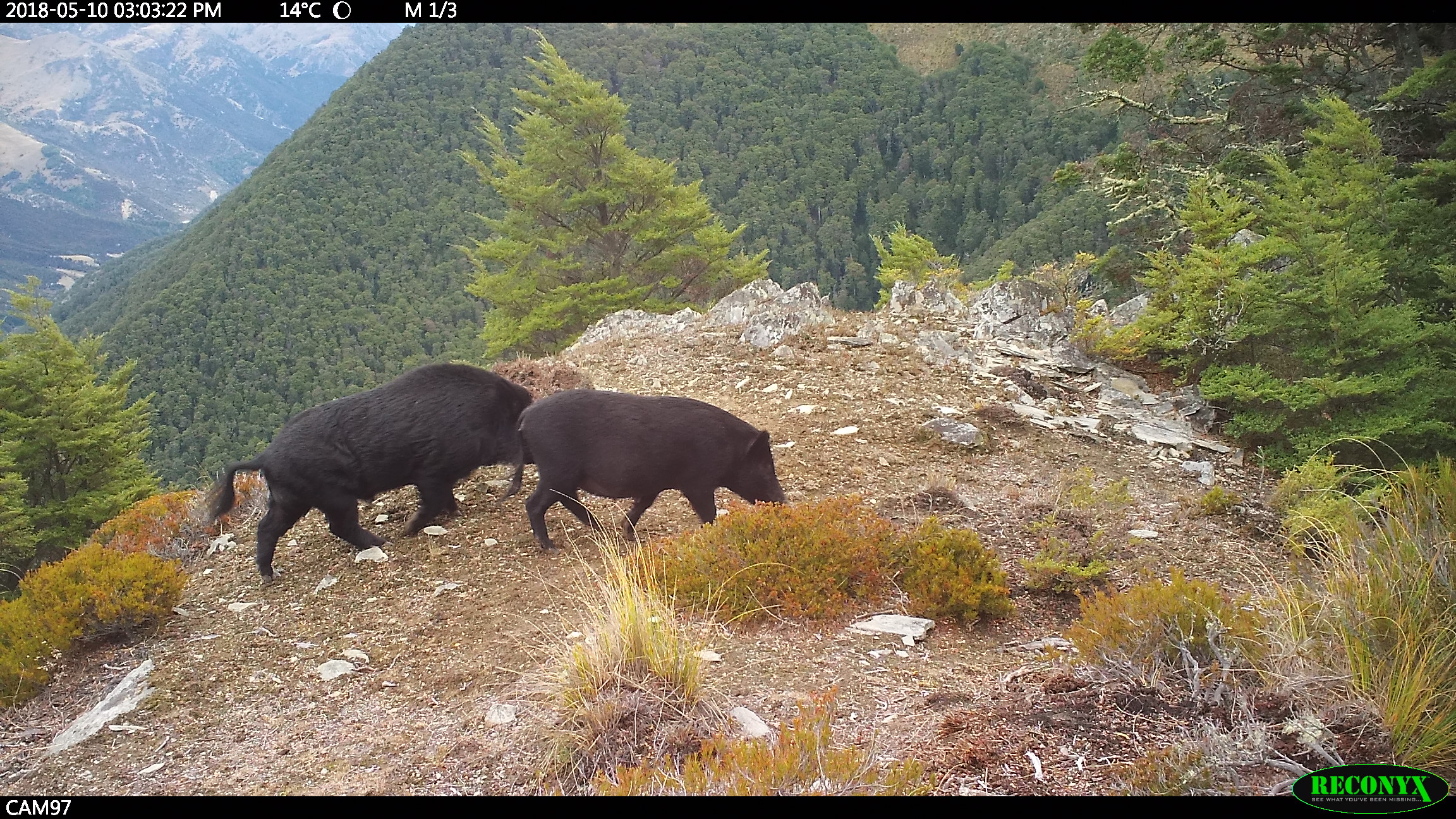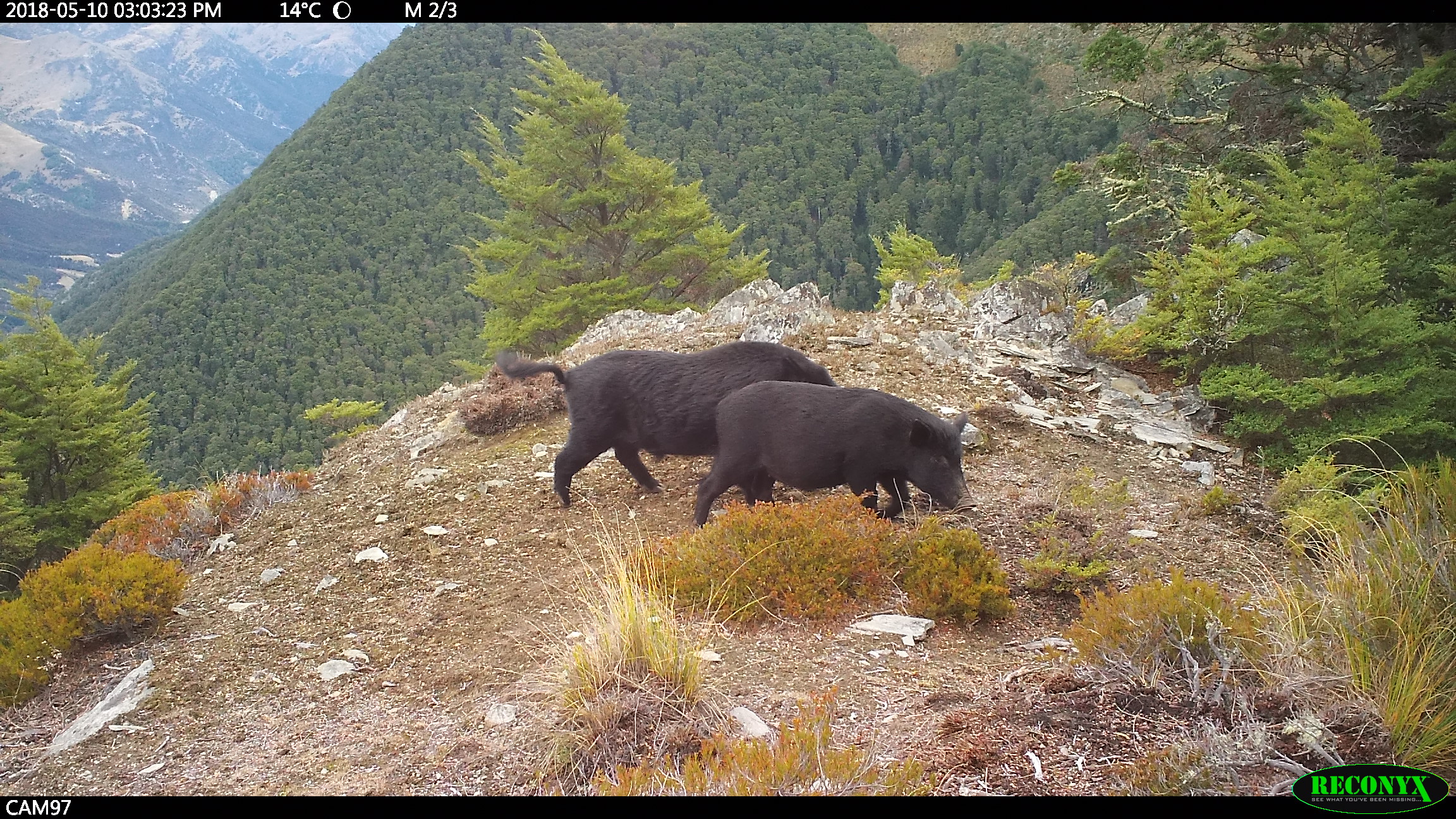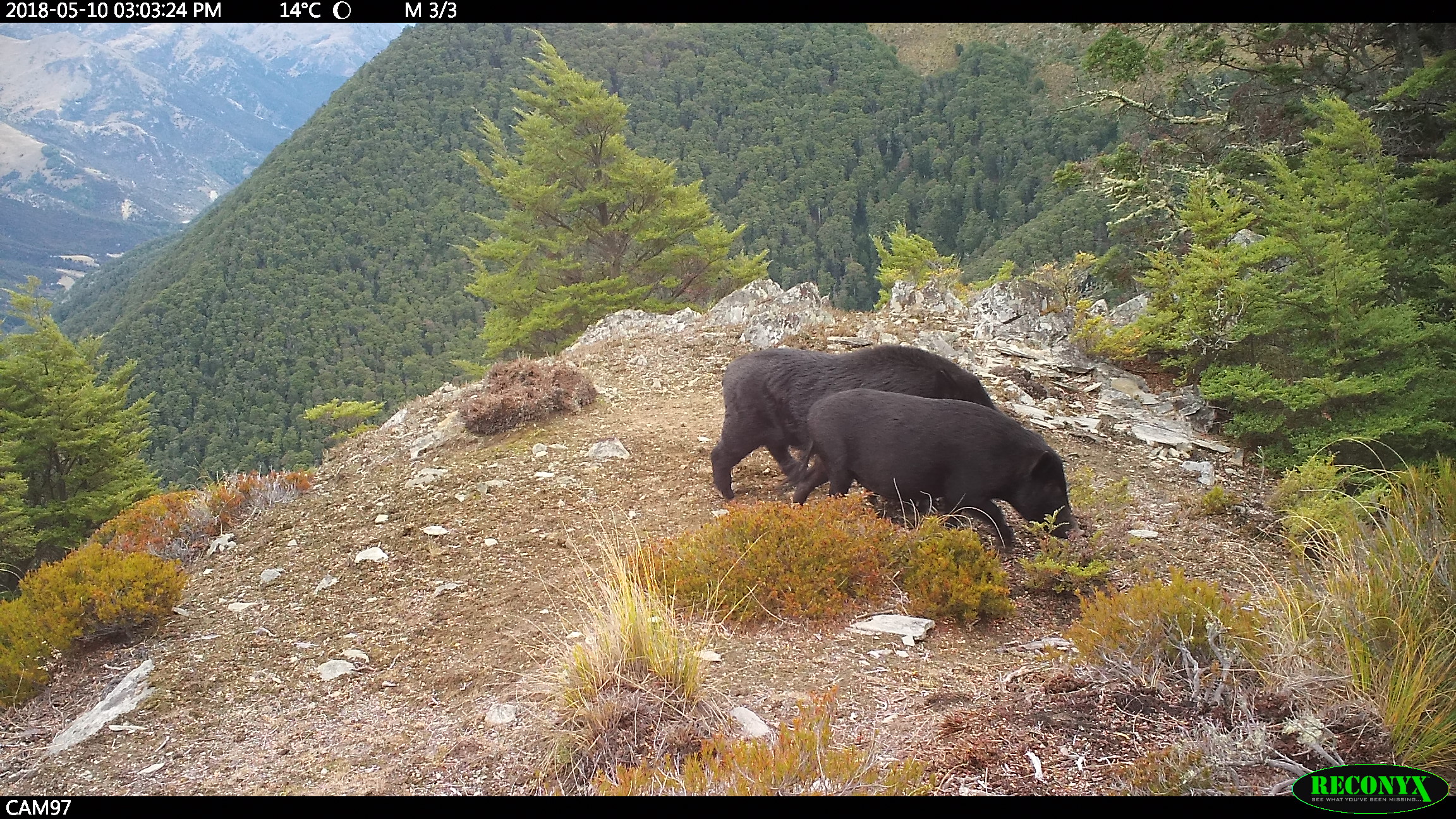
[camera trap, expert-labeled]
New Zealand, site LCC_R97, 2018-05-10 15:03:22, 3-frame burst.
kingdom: Animalia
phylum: Chordata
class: Mammalia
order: Artiodactyla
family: Suidae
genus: Sus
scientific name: Sus scrofa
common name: pig